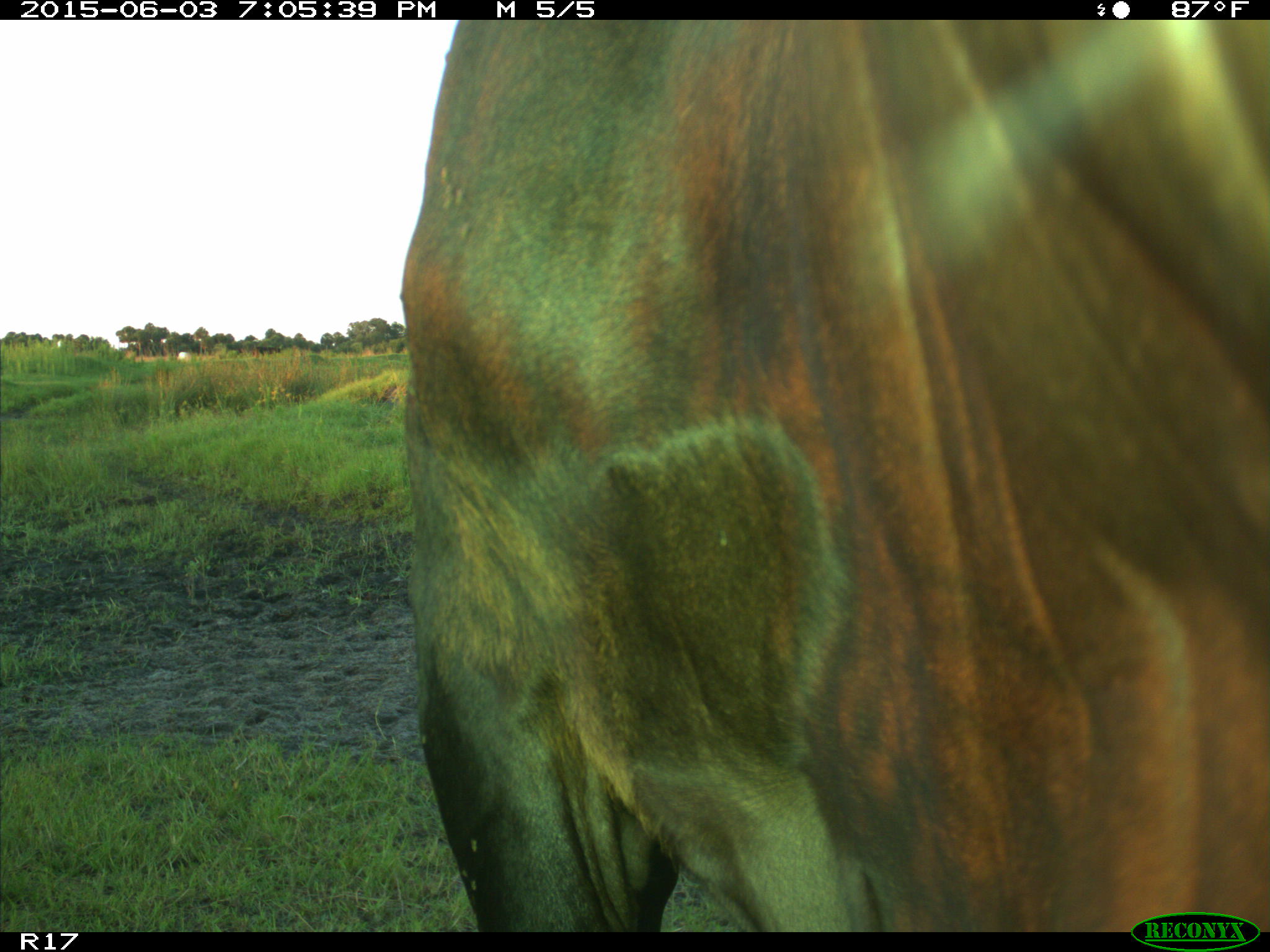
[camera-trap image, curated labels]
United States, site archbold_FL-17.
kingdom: Animalia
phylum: Chordata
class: Mammalia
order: Artiodactyla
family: Bovidae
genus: Bos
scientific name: Bos taurus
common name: domestic cow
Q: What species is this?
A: Bos taurus (domestic cow).